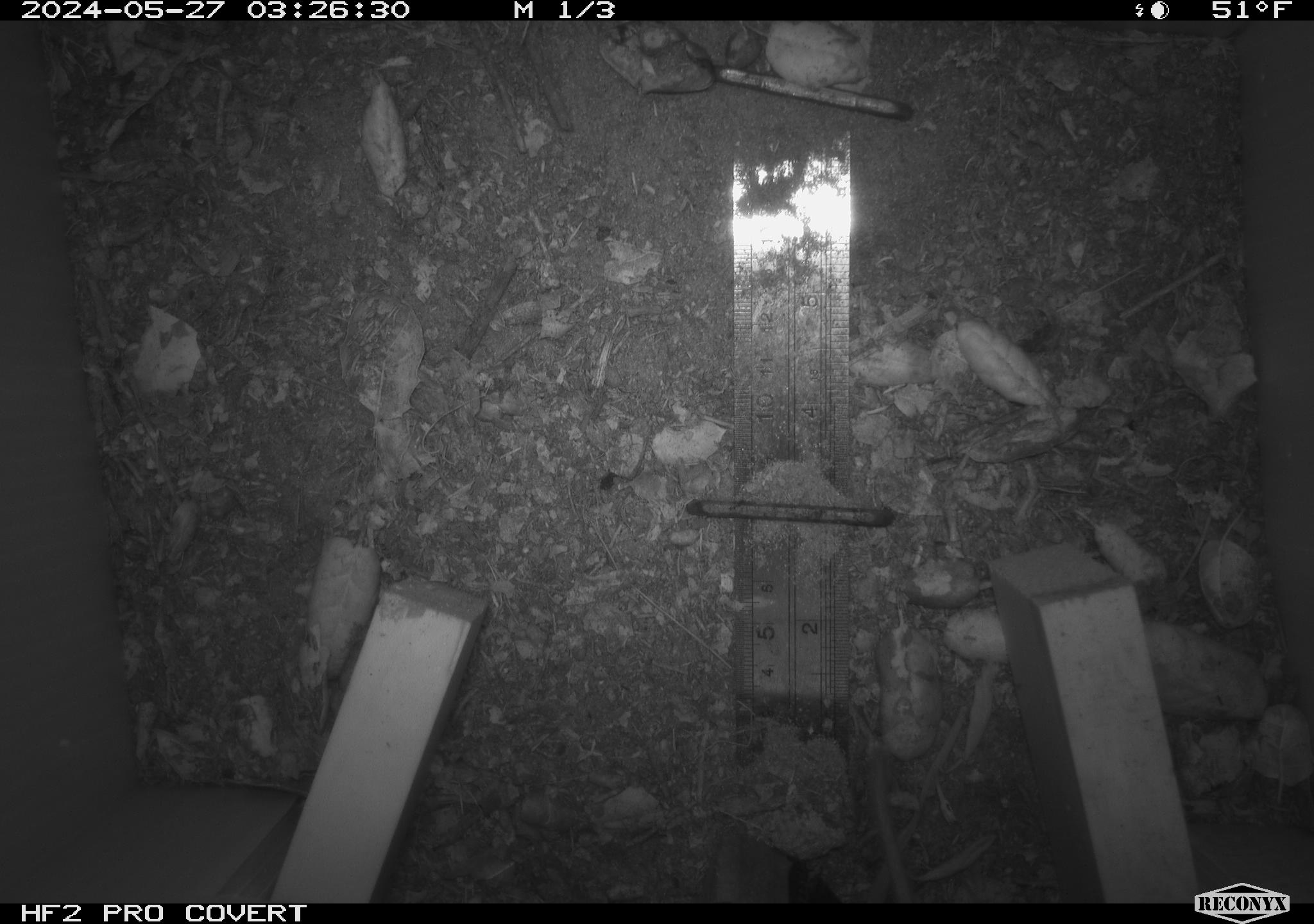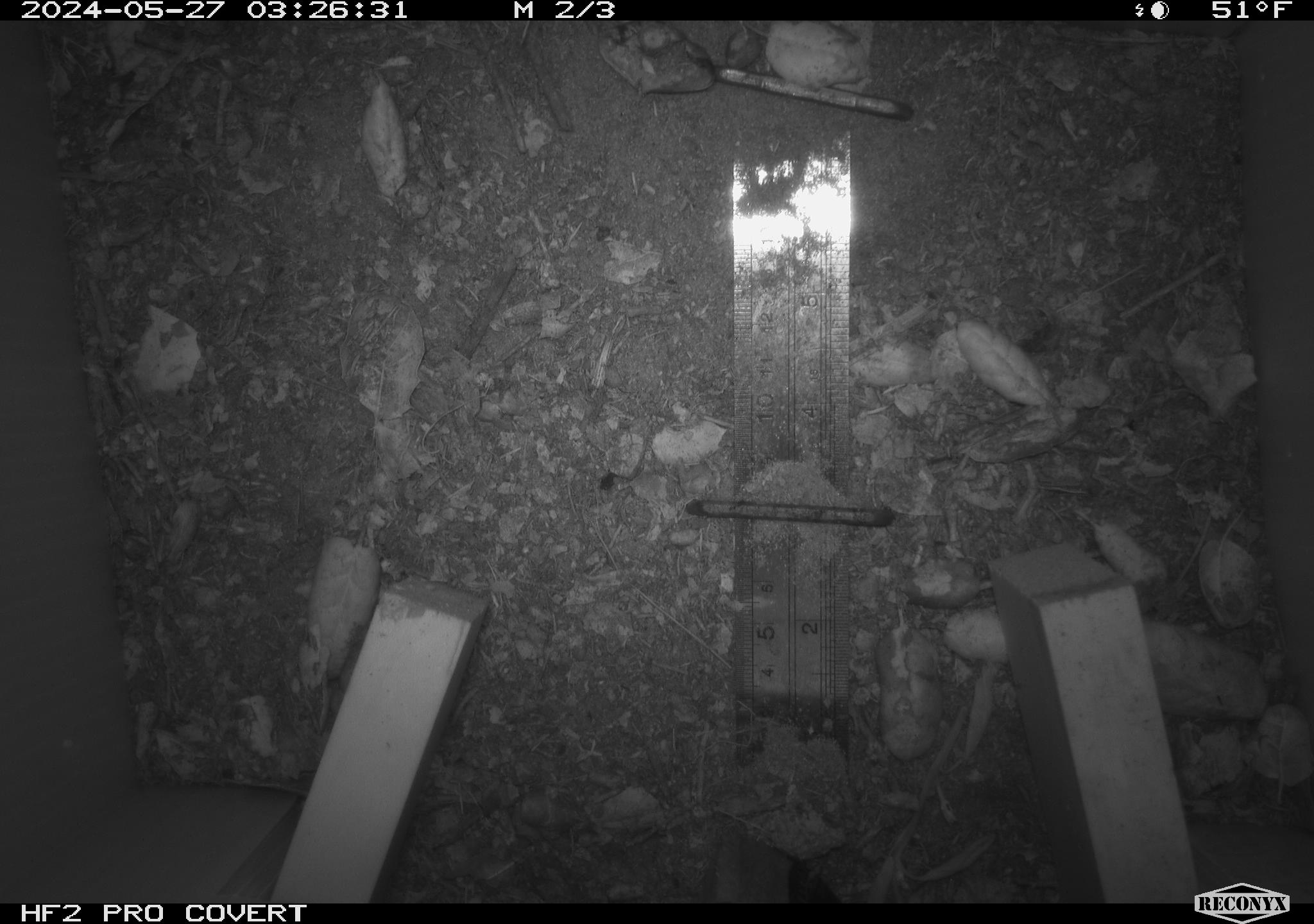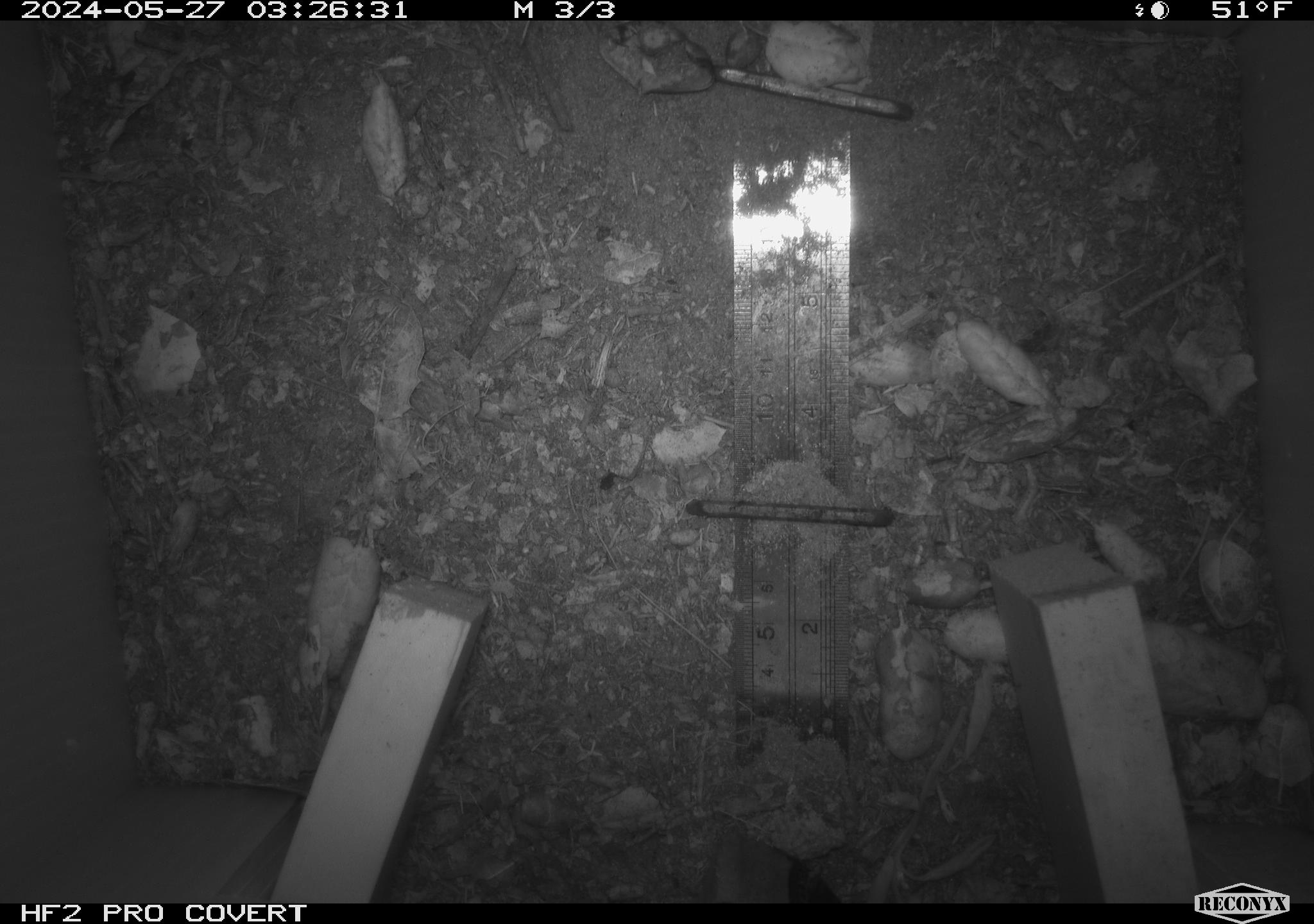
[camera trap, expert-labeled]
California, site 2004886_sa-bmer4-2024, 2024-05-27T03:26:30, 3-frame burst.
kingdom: Animalia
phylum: Chordata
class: Mammalia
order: Rodentia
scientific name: Rodentia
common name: mouse species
Mouse species (Rodentia).